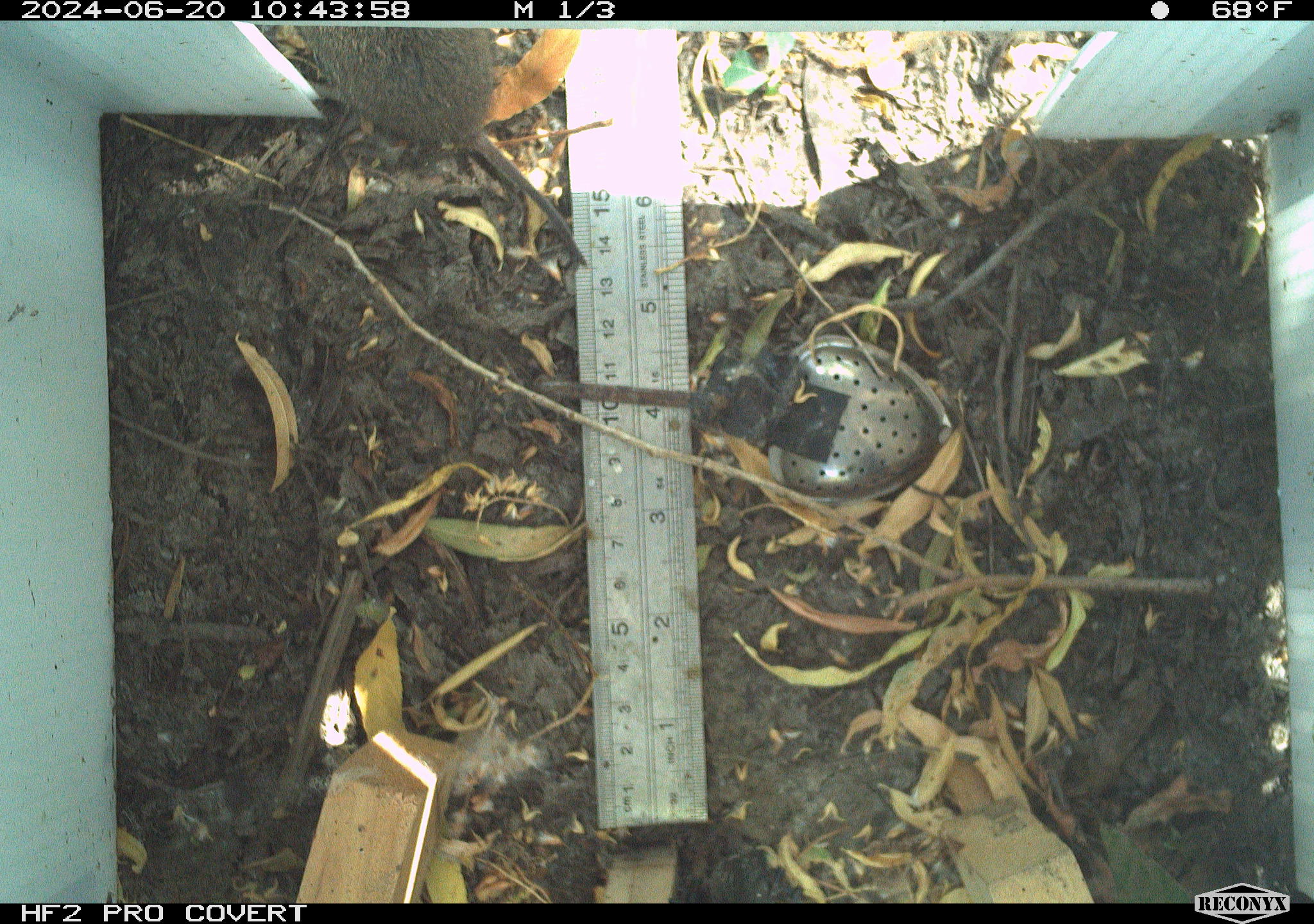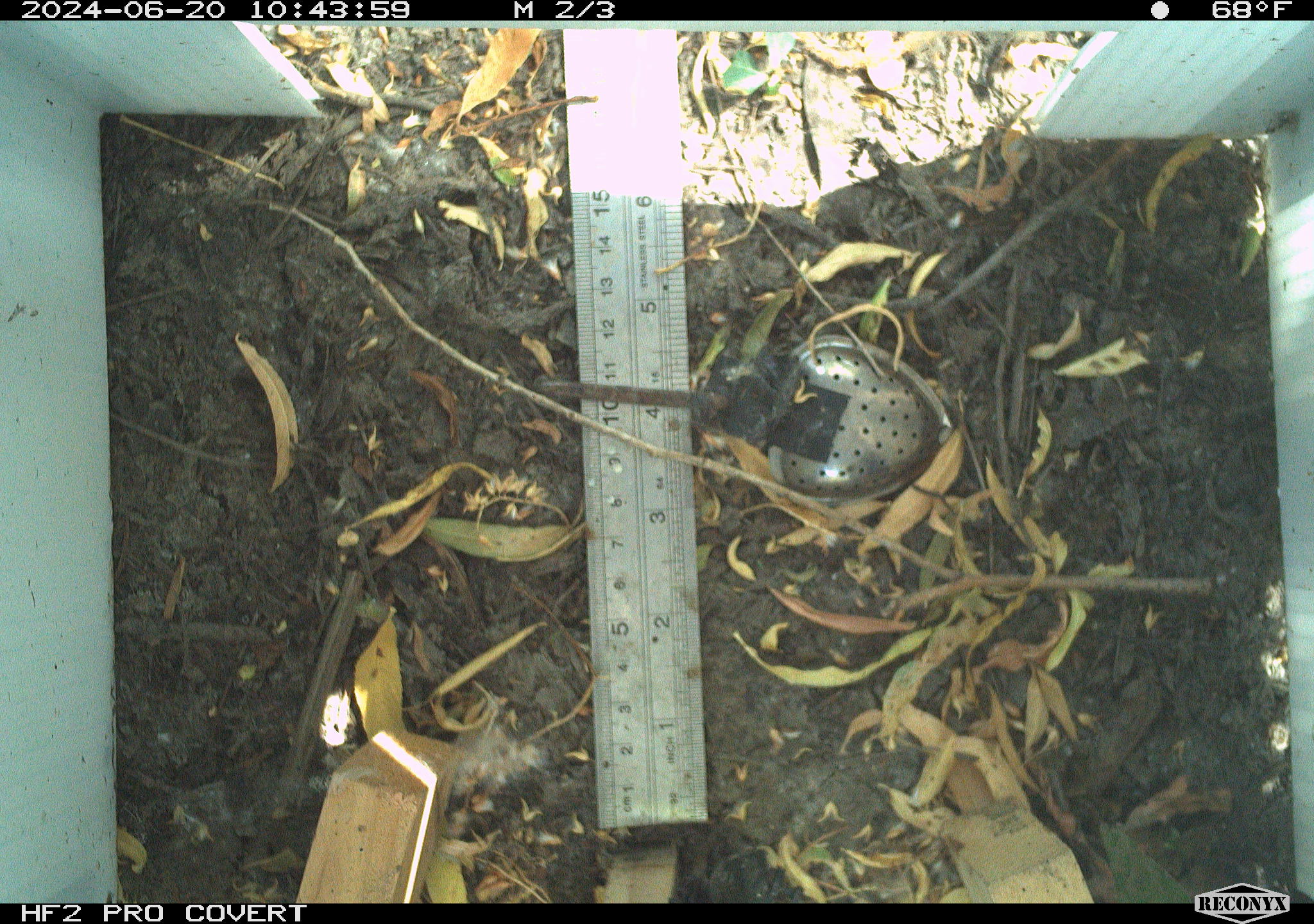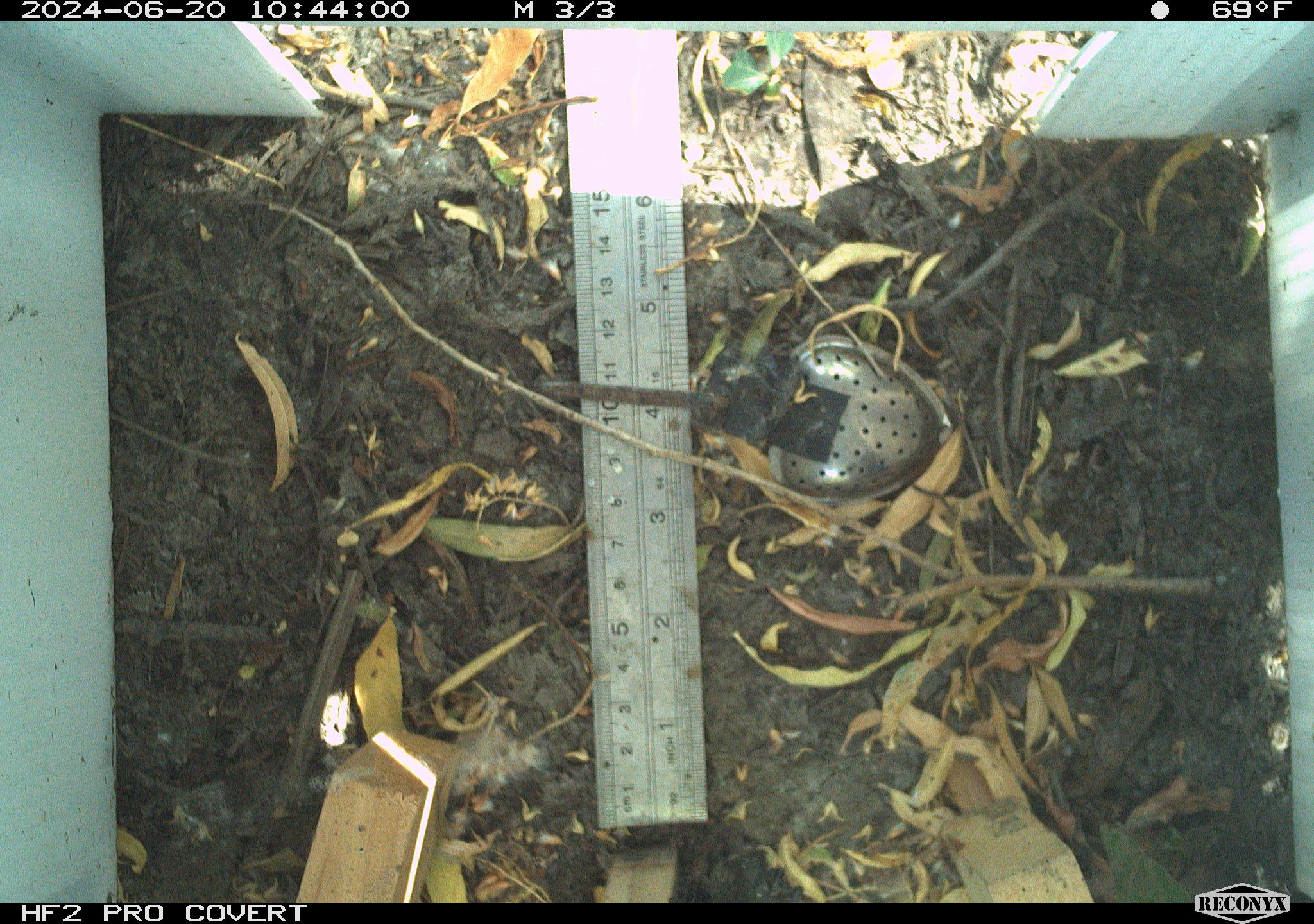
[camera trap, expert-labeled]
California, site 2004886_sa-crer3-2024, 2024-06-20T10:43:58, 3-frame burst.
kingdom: Animalia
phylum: Chordata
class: Mammalia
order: Rodentia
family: Cricetidae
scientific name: Arvicolinae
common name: voles, lemmings, and muskrats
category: arvicolinae subfamily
Arvicolinae subfamily (voles, lemmings, and muskrats) (Arvicolinae).